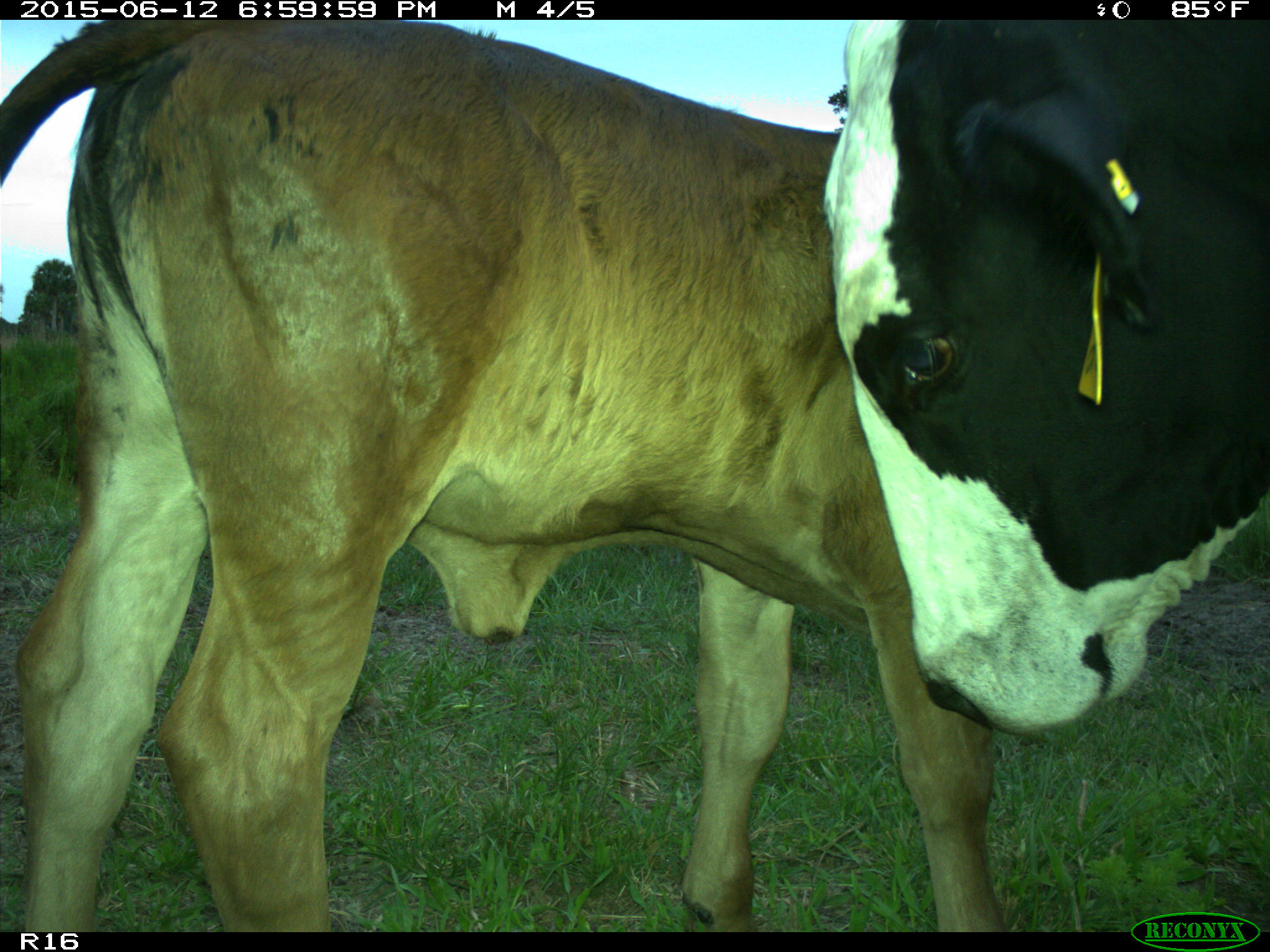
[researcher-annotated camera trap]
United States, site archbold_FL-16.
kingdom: Animalia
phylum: Chordata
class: Mammalia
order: Artiodactyla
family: Bovidae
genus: Bos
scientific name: Bos taurus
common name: domestic cow